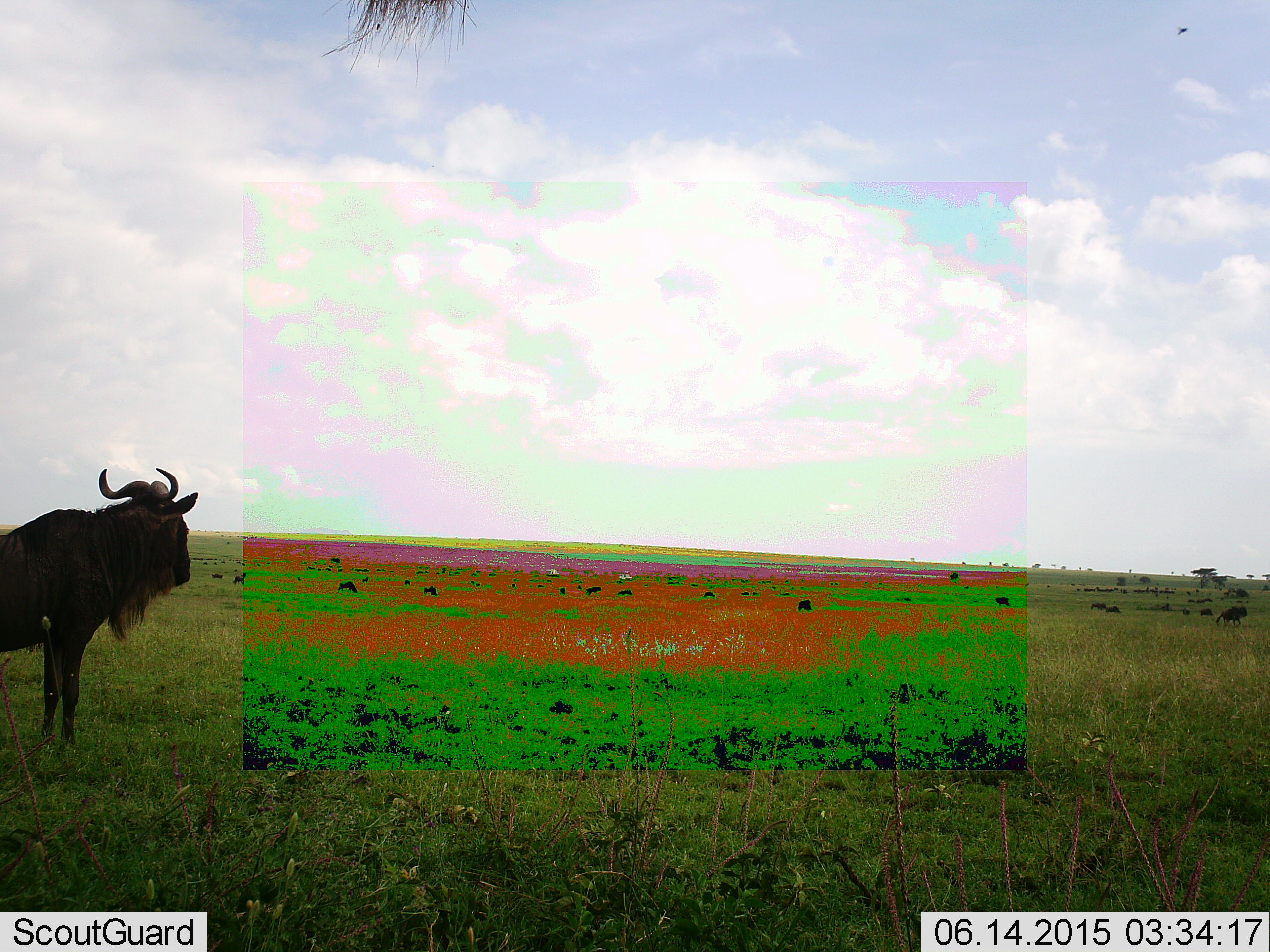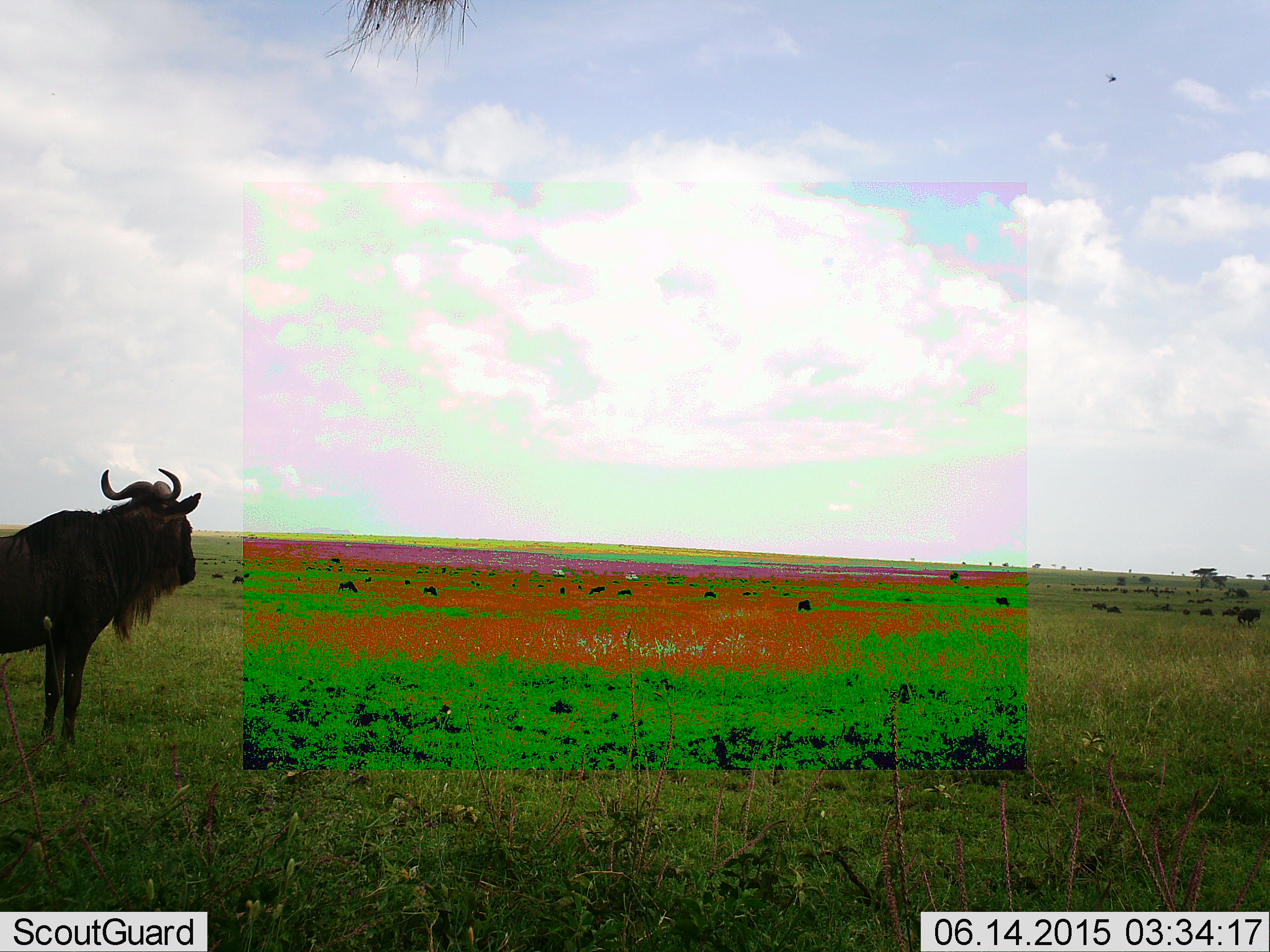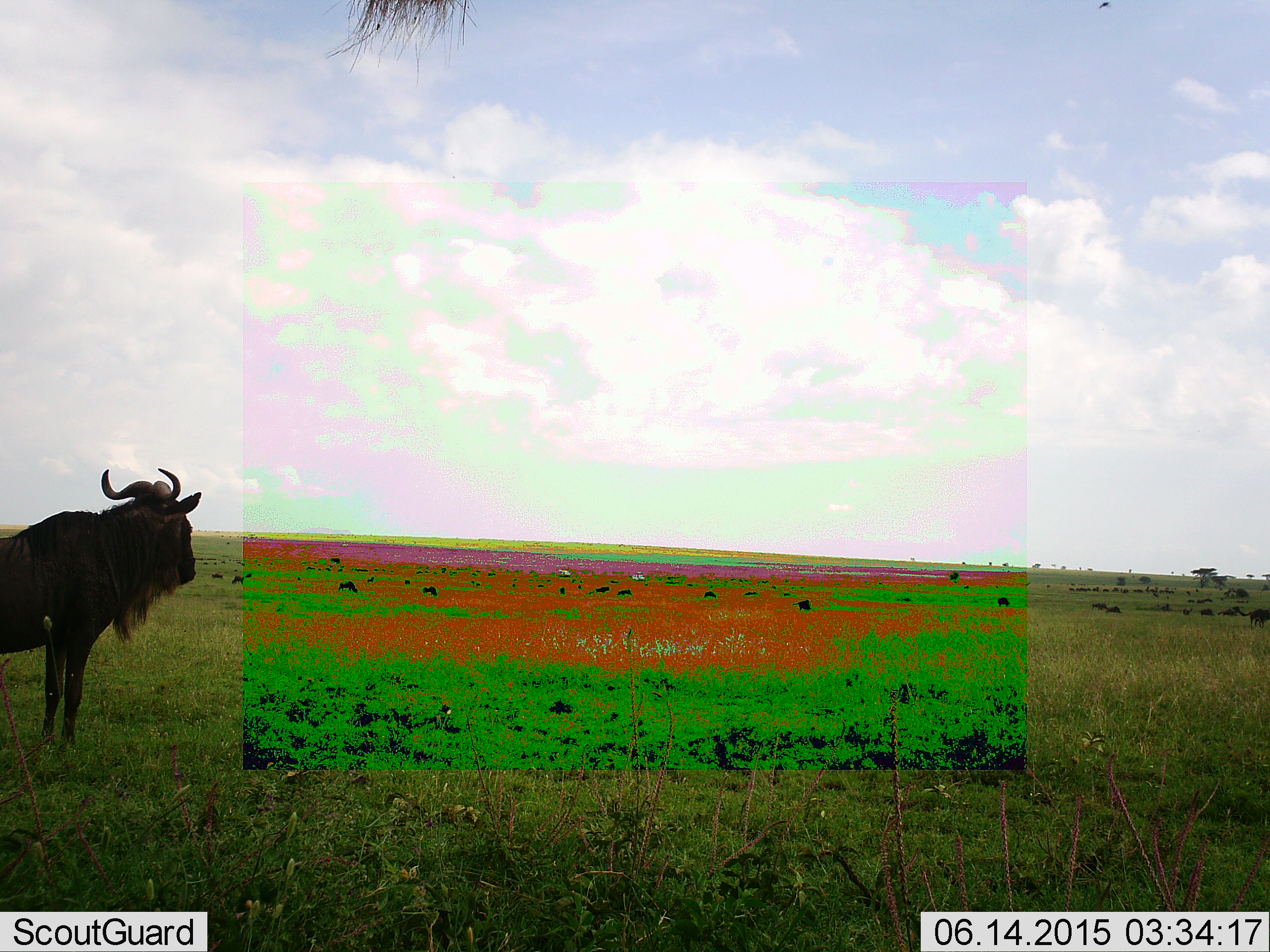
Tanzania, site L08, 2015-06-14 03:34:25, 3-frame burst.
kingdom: Animalia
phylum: Chordata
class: Mammalia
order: Artiodactyla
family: Bovidae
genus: Connochaetes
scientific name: Connochaetes taurinus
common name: blue wildebeest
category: wildebeest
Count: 1.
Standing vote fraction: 100%.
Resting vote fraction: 8%.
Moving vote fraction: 25%.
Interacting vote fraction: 0%.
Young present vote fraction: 0%.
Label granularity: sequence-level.